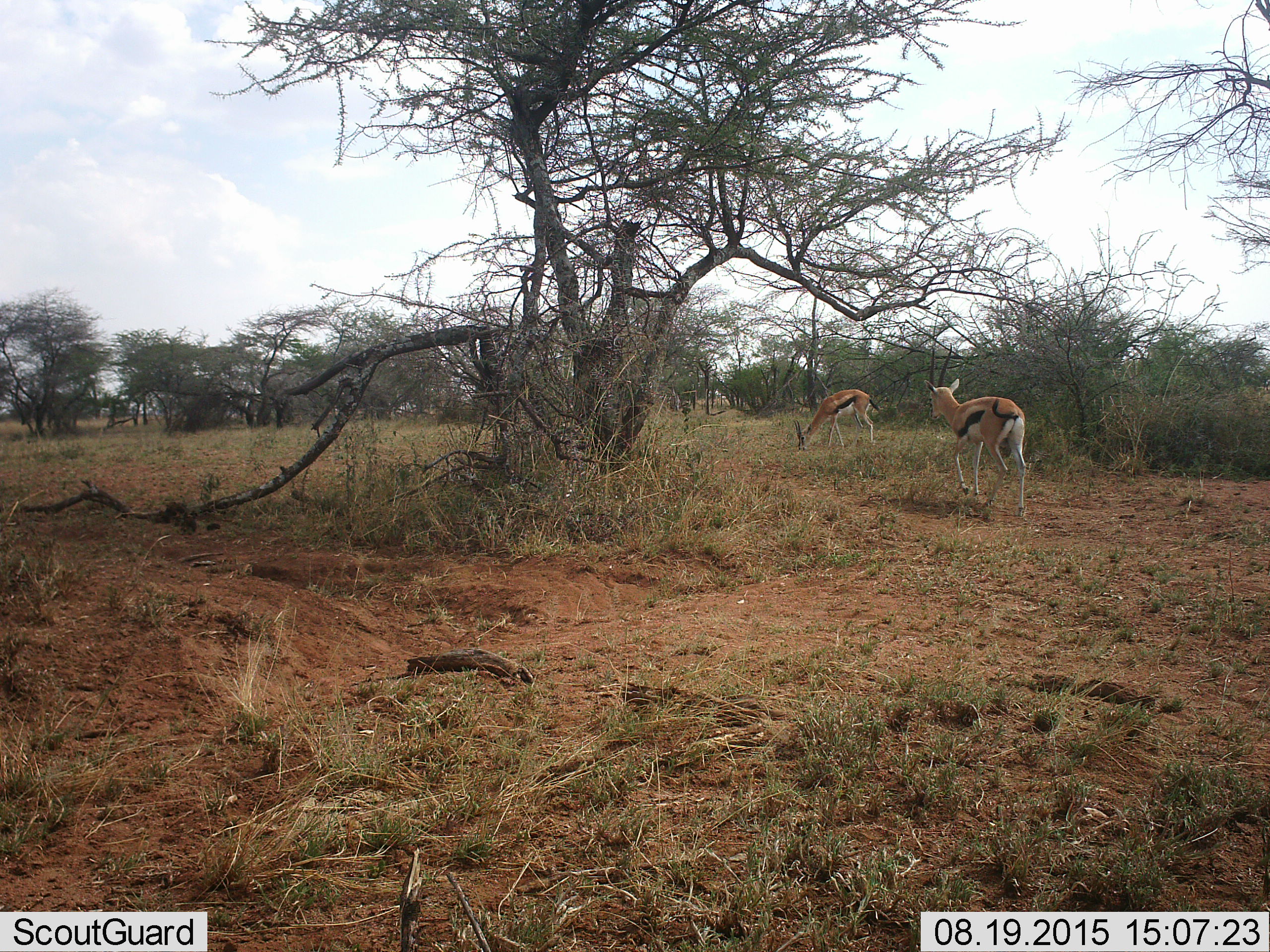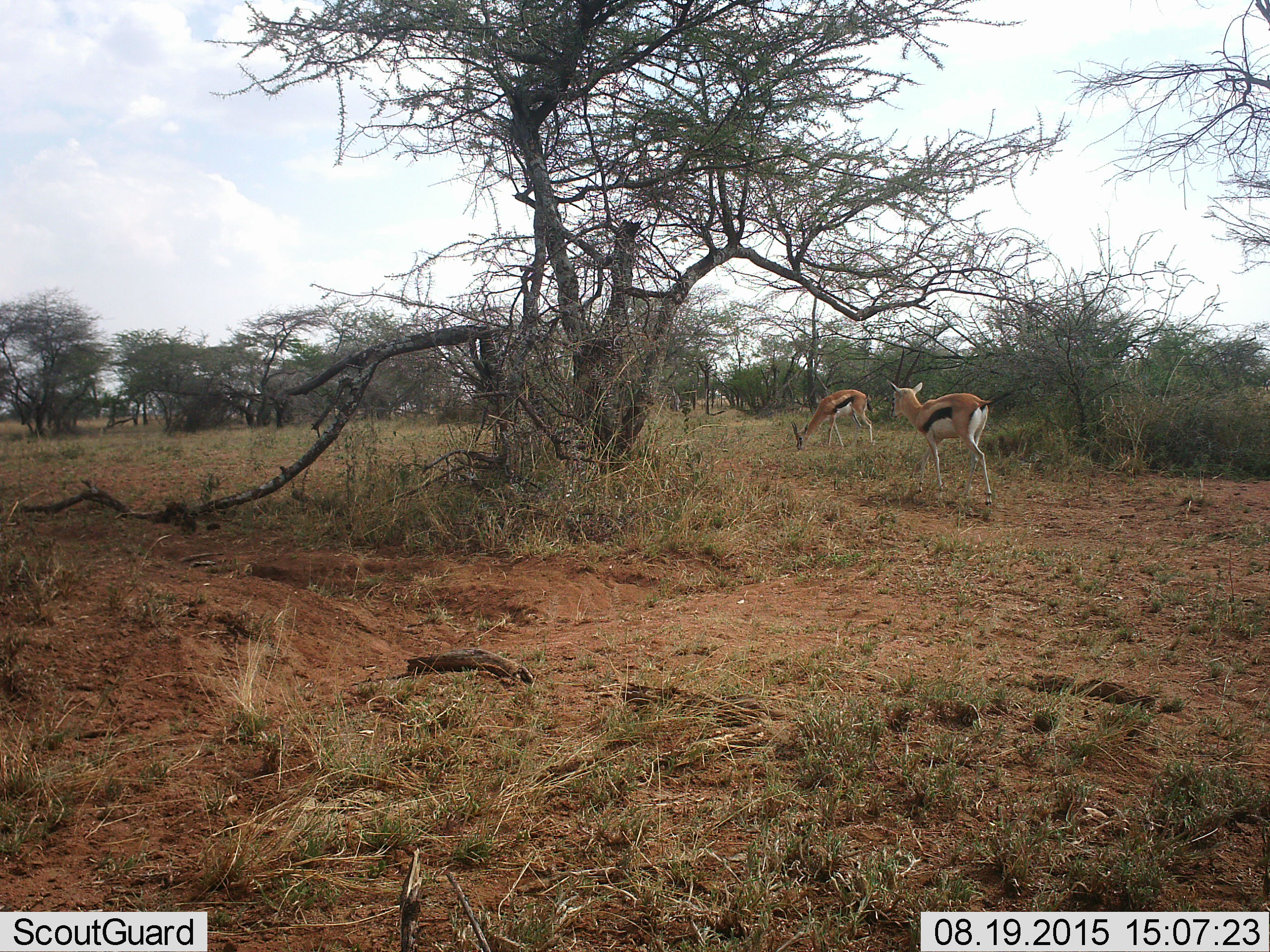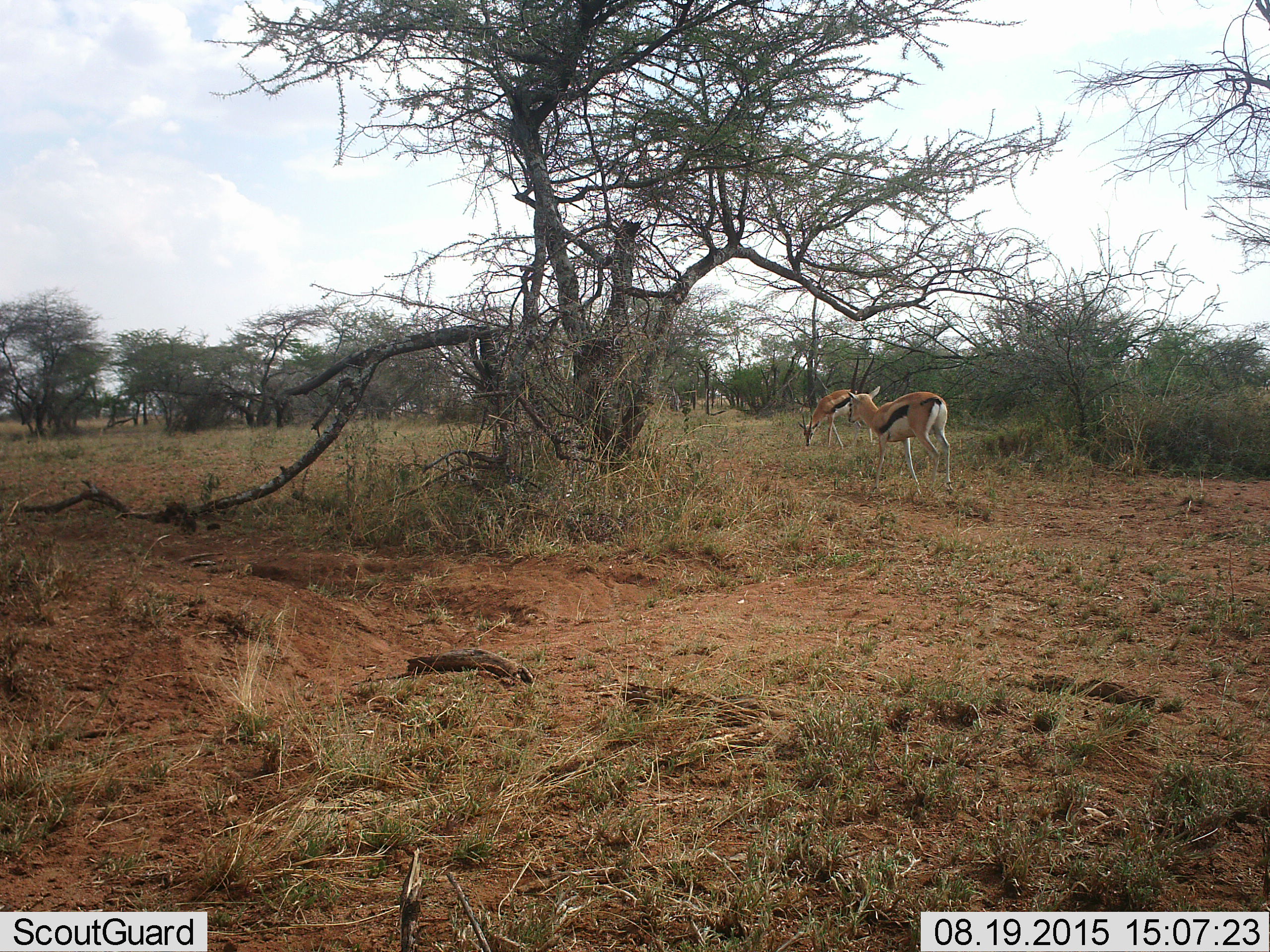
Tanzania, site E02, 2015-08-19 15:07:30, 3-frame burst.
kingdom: Animalia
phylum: Chordata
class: Mammalia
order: Artiodactyla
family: Bovidae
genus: Eudorcas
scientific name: Eudorcas thomsonii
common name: thomson's gazelle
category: gazellethomsons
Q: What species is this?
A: Gazellethomsons (thomson's gazelle) (Eudorcas thomsonii).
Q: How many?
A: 2.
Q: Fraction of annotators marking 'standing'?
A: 15%.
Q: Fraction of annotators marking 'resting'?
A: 0%.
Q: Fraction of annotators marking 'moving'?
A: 90%.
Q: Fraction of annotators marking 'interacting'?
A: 0%.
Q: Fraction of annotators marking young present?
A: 5%.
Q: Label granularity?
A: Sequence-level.